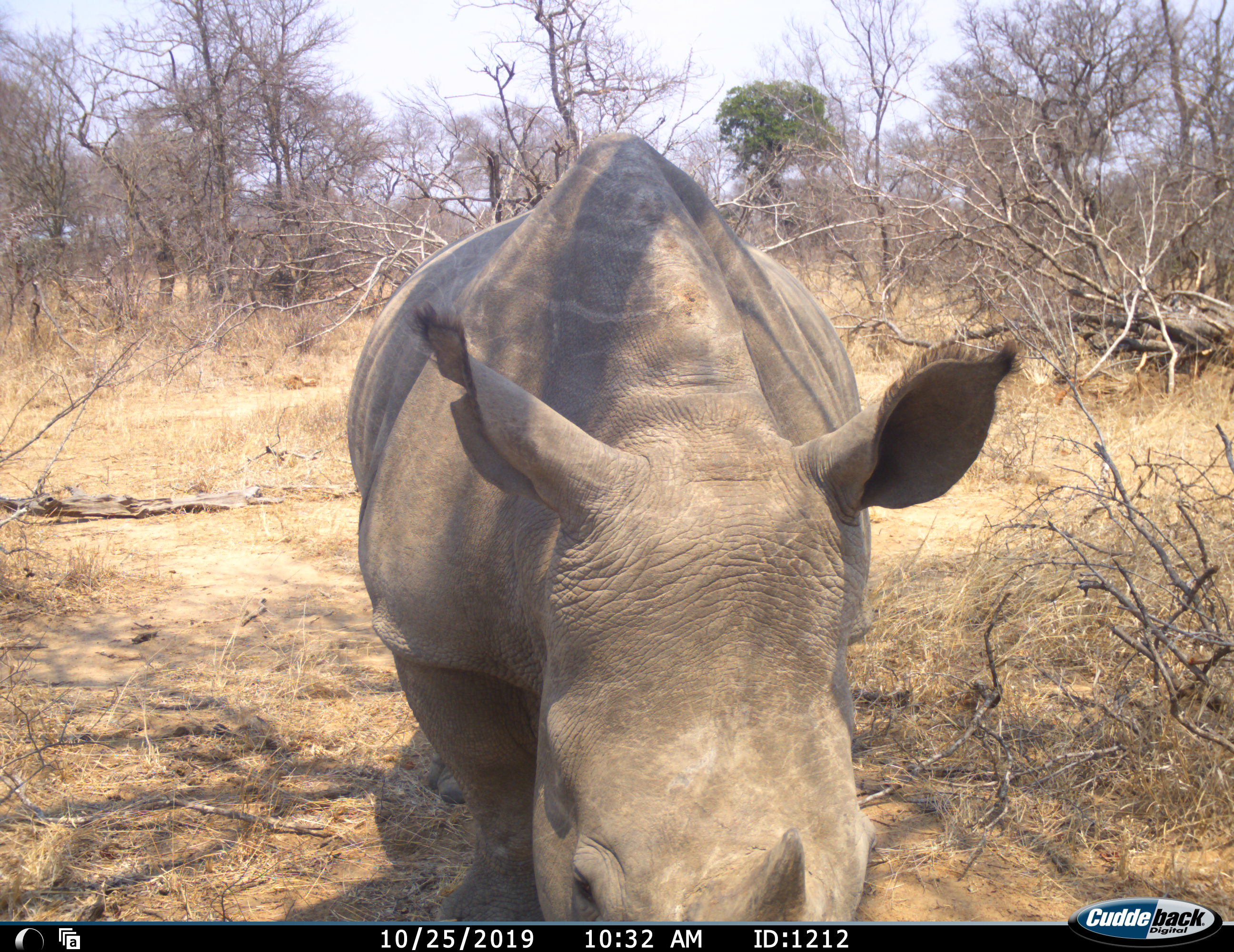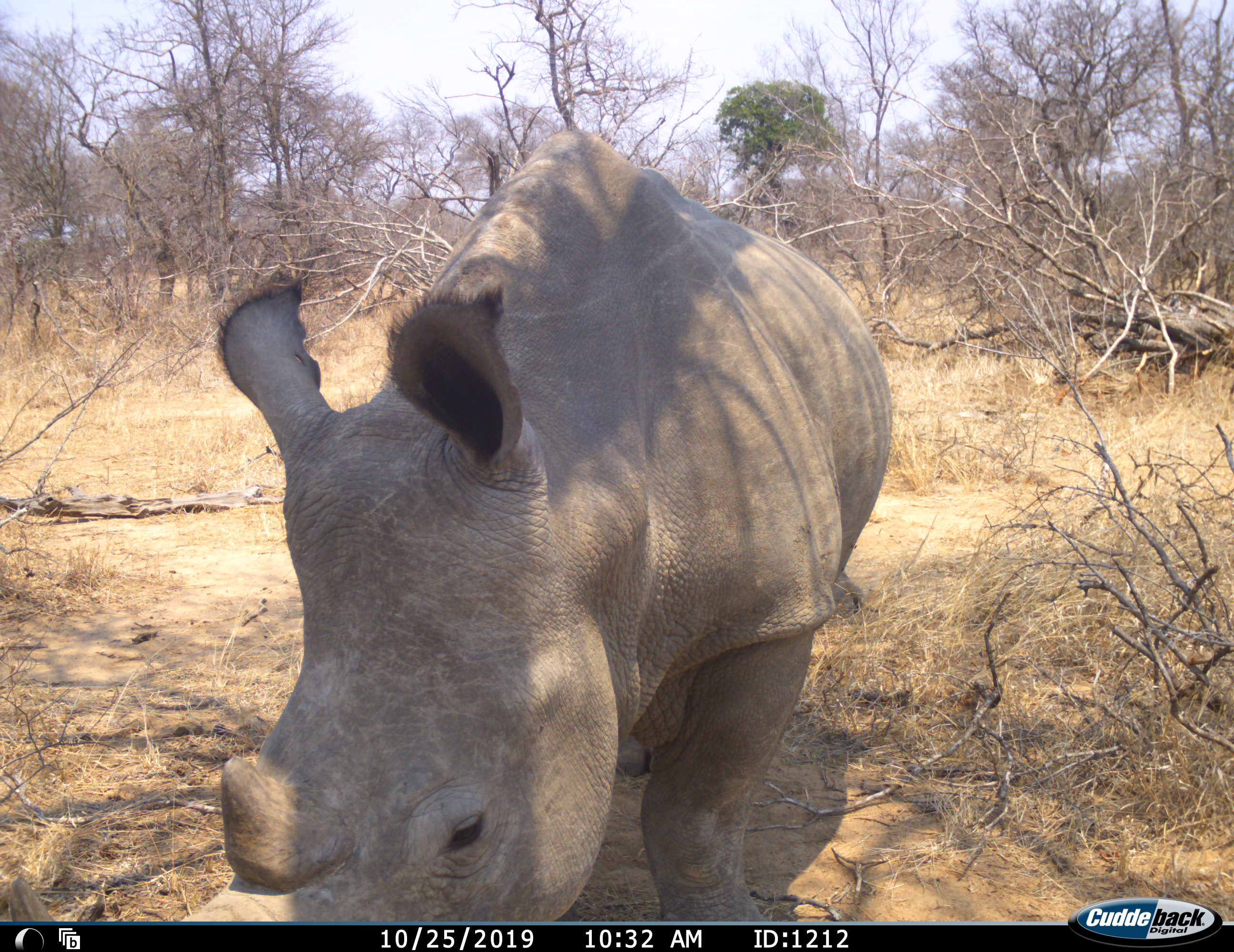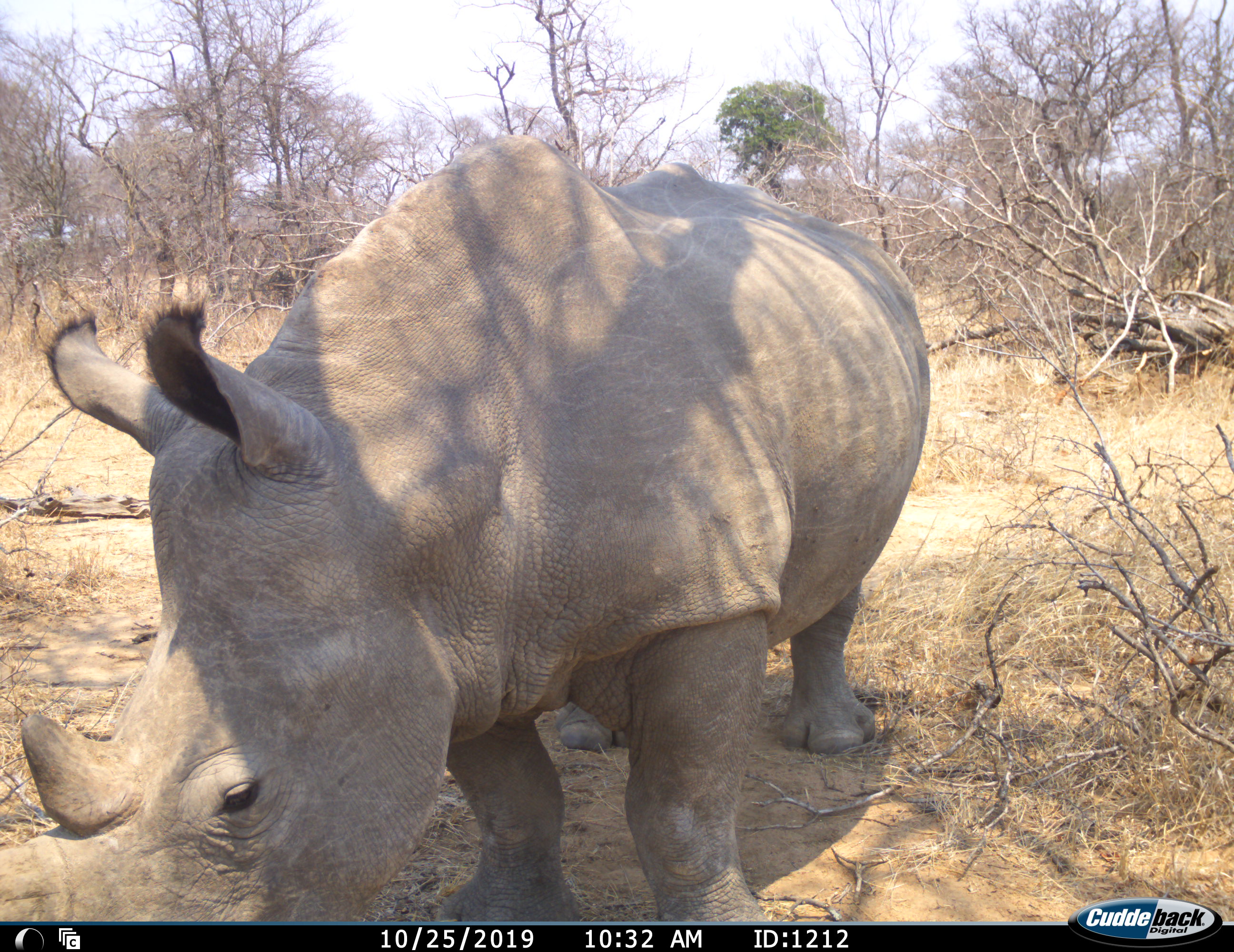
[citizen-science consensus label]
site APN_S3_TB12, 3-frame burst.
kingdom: Animalia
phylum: Chordata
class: Mammalia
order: Perissodactyla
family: Rhinocerotidae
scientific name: Rhinocerotidae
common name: unknown rhinoceros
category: rhinocerosunknown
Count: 1.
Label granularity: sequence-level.